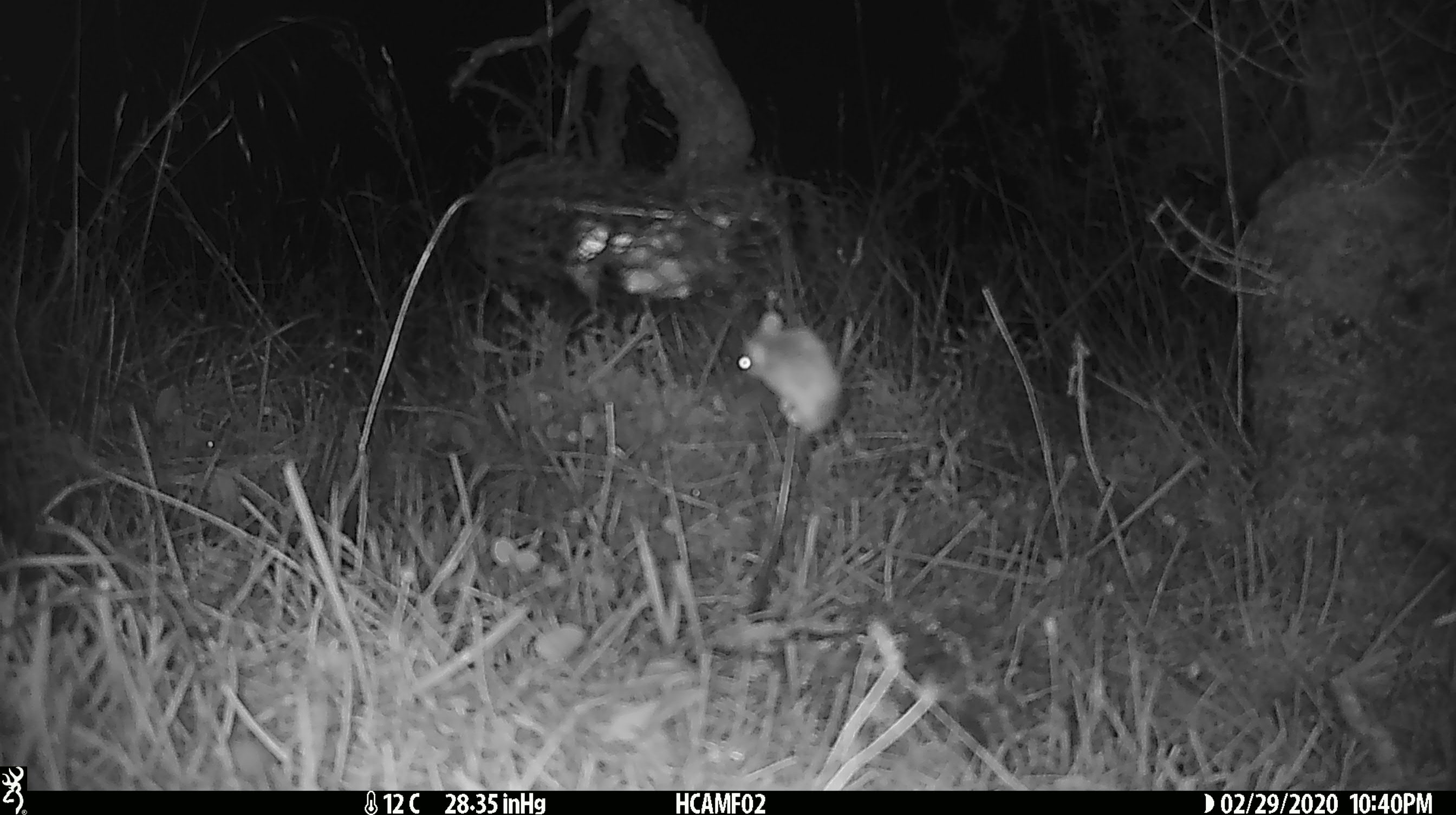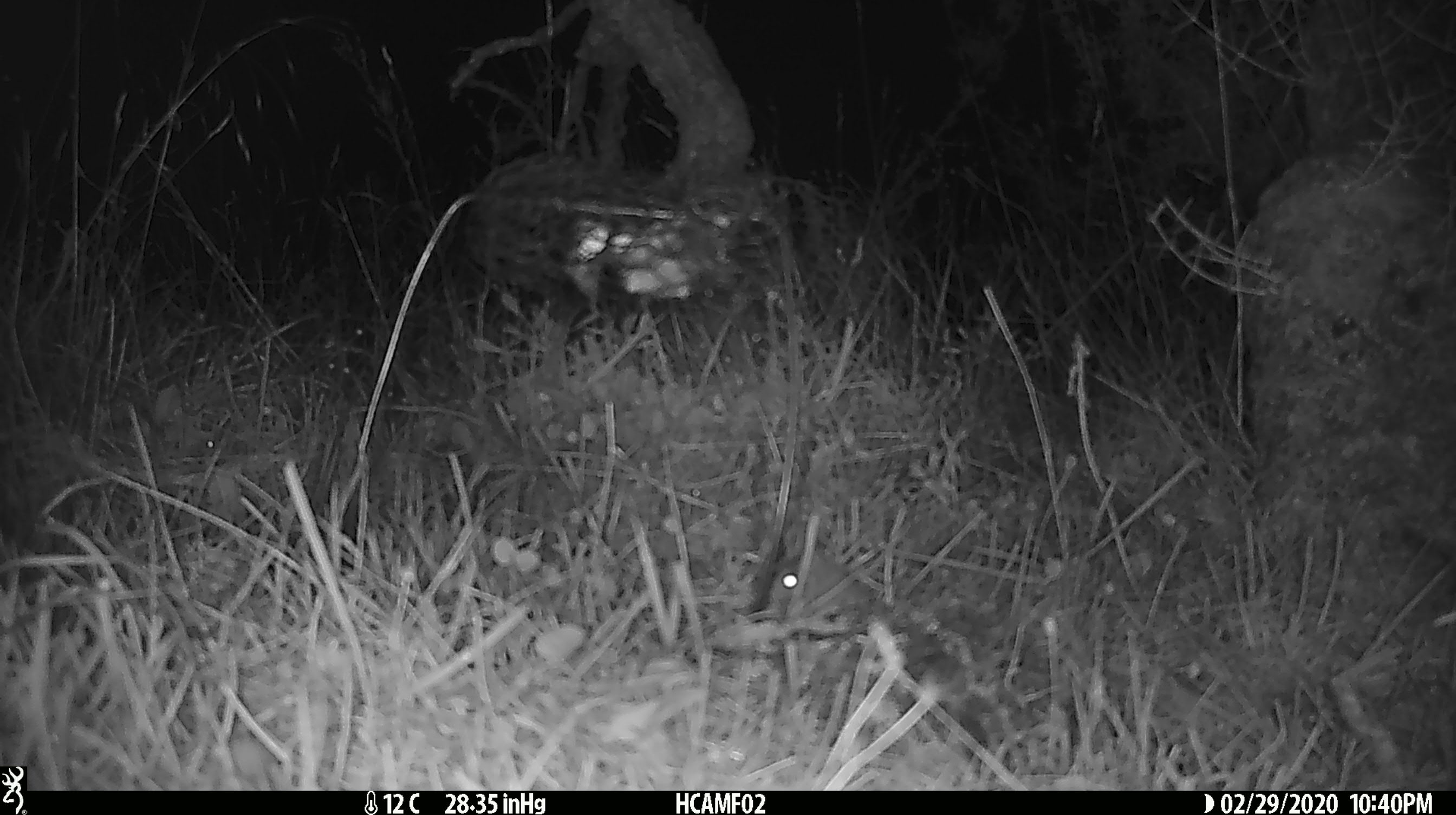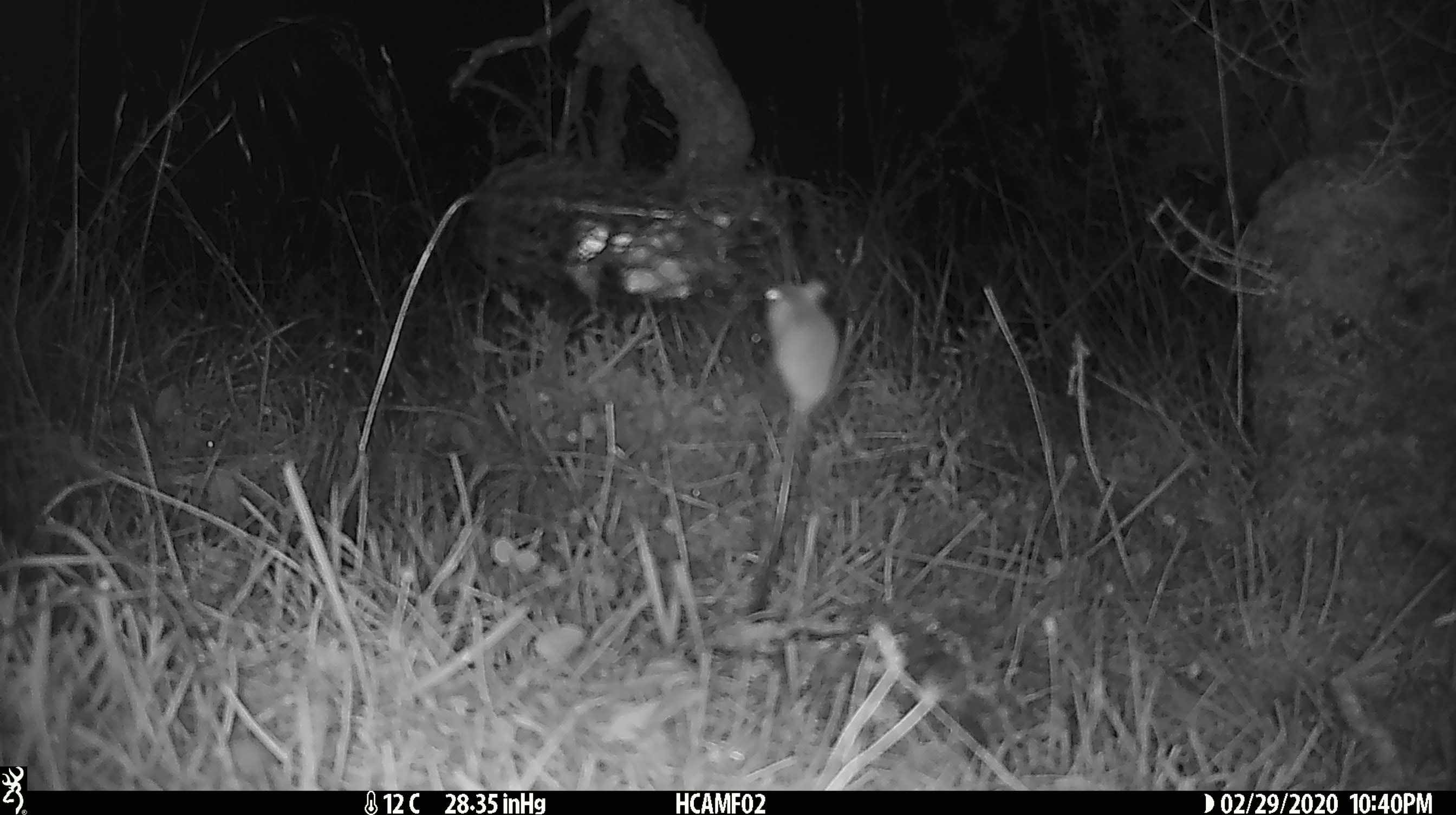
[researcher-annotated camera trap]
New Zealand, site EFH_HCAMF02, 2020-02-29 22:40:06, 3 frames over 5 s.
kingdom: Animalia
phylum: Chordata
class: Mammalia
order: Rodentia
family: Muridae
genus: Mus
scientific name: Mus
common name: mouse